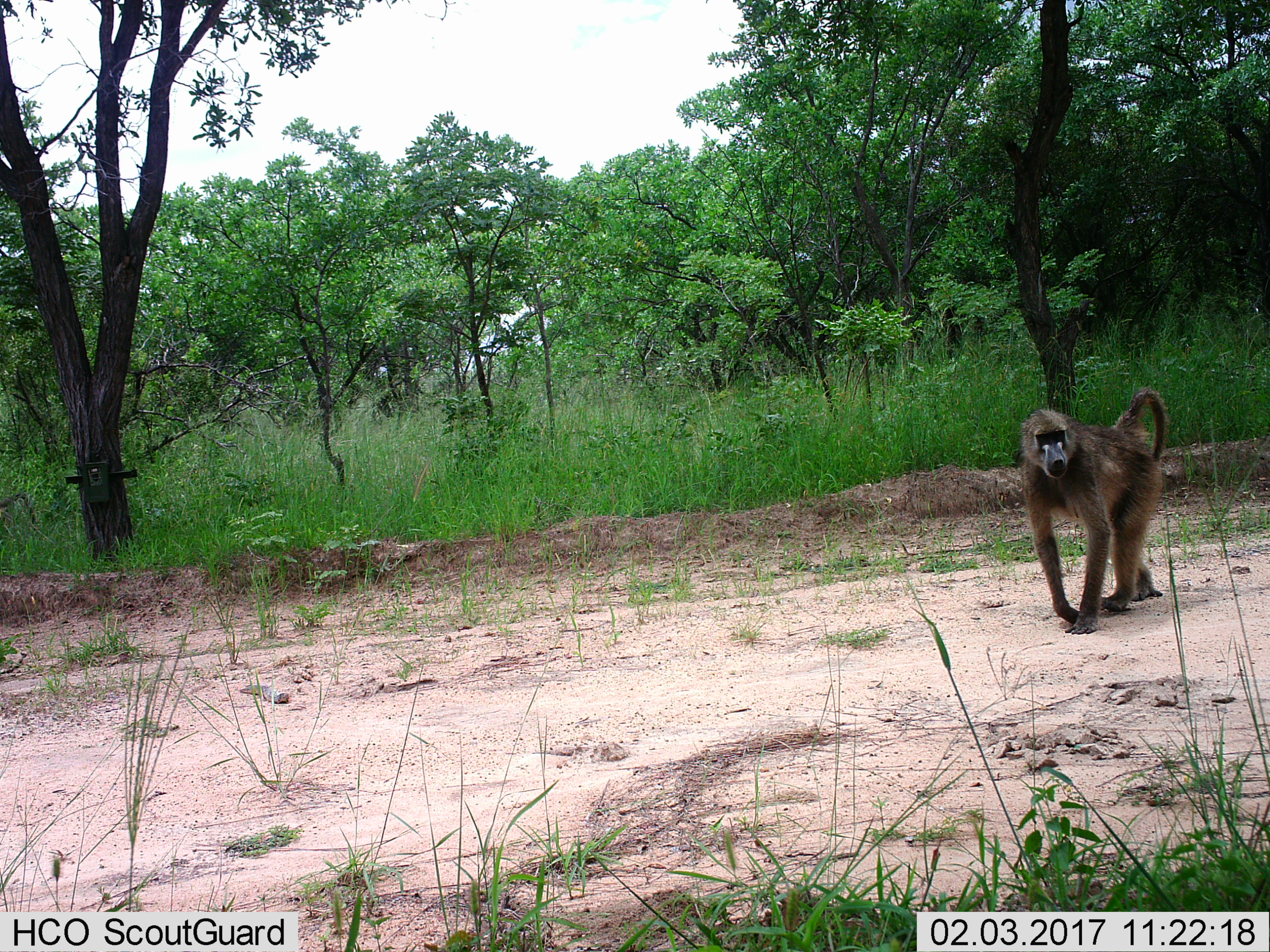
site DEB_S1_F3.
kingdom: Animalia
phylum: Chordata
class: Mammalia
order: Primates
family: Cercopithecidae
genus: Papio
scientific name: Papio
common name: baboon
Baboon (Papio), count 1. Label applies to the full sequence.